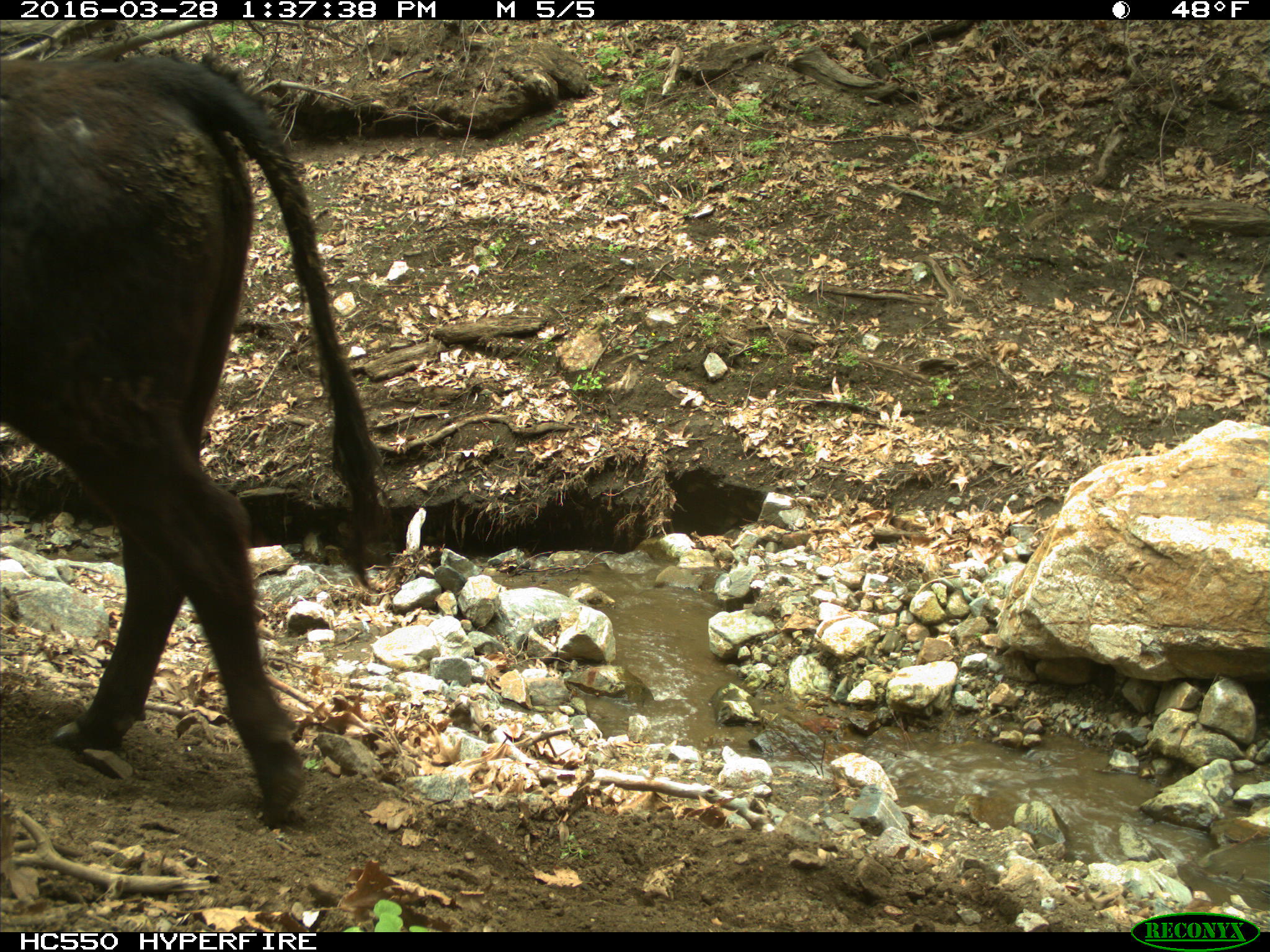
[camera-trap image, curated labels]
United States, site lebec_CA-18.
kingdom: Animalia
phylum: Chordata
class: Mammalia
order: Artiodactyla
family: Bovidae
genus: Bos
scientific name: Bos taurus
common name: domestic cow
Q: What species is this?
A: Bos taurus (domestic cow).